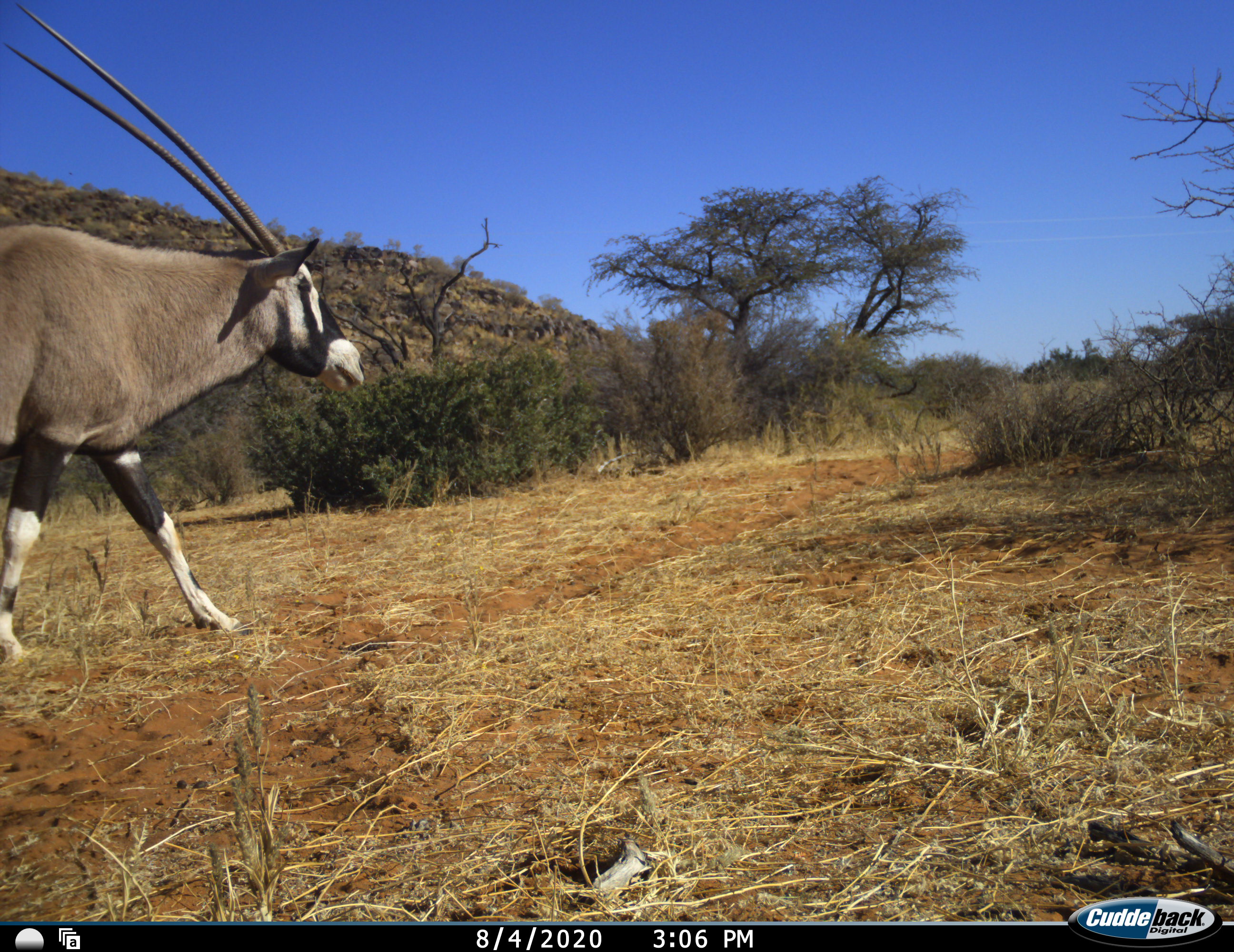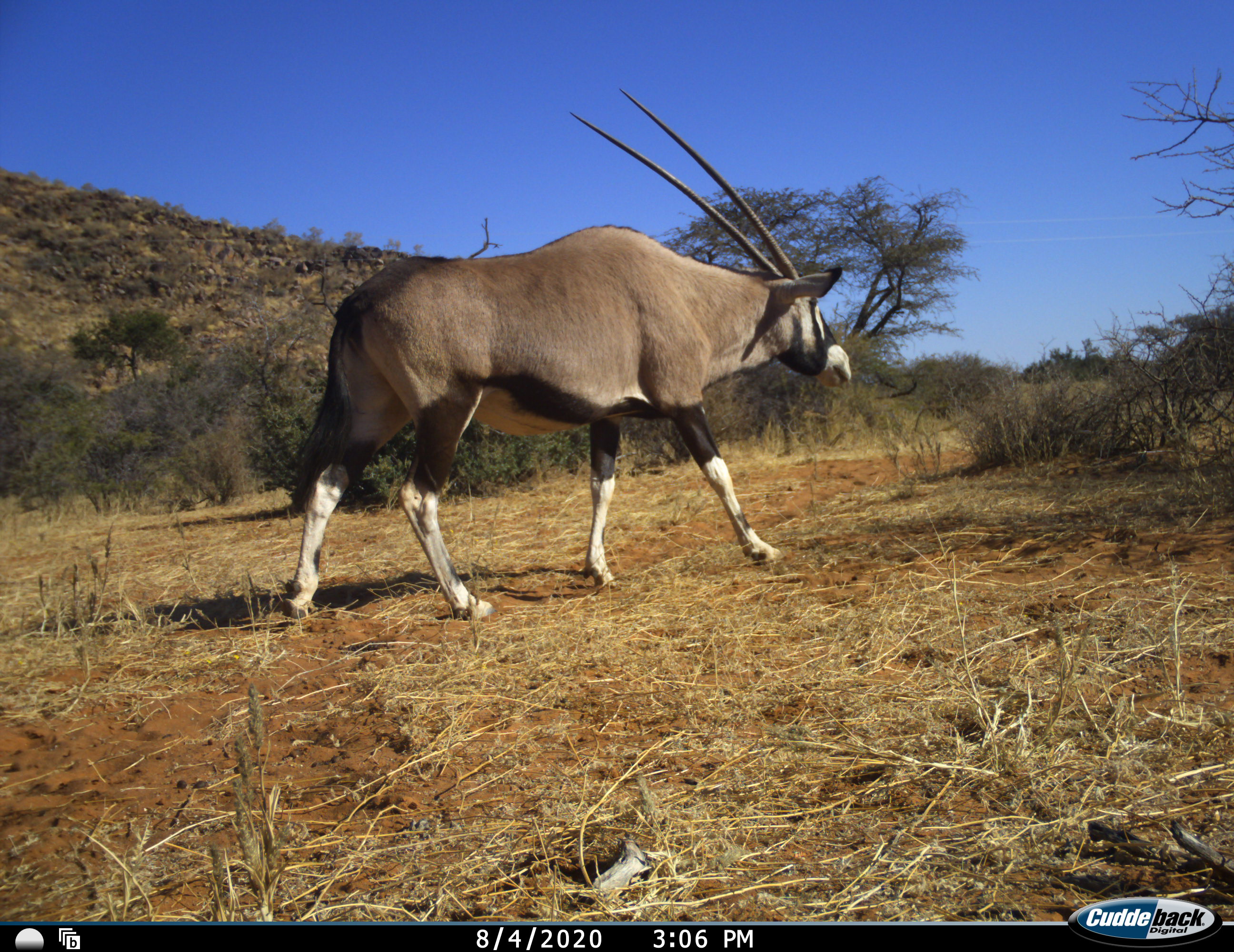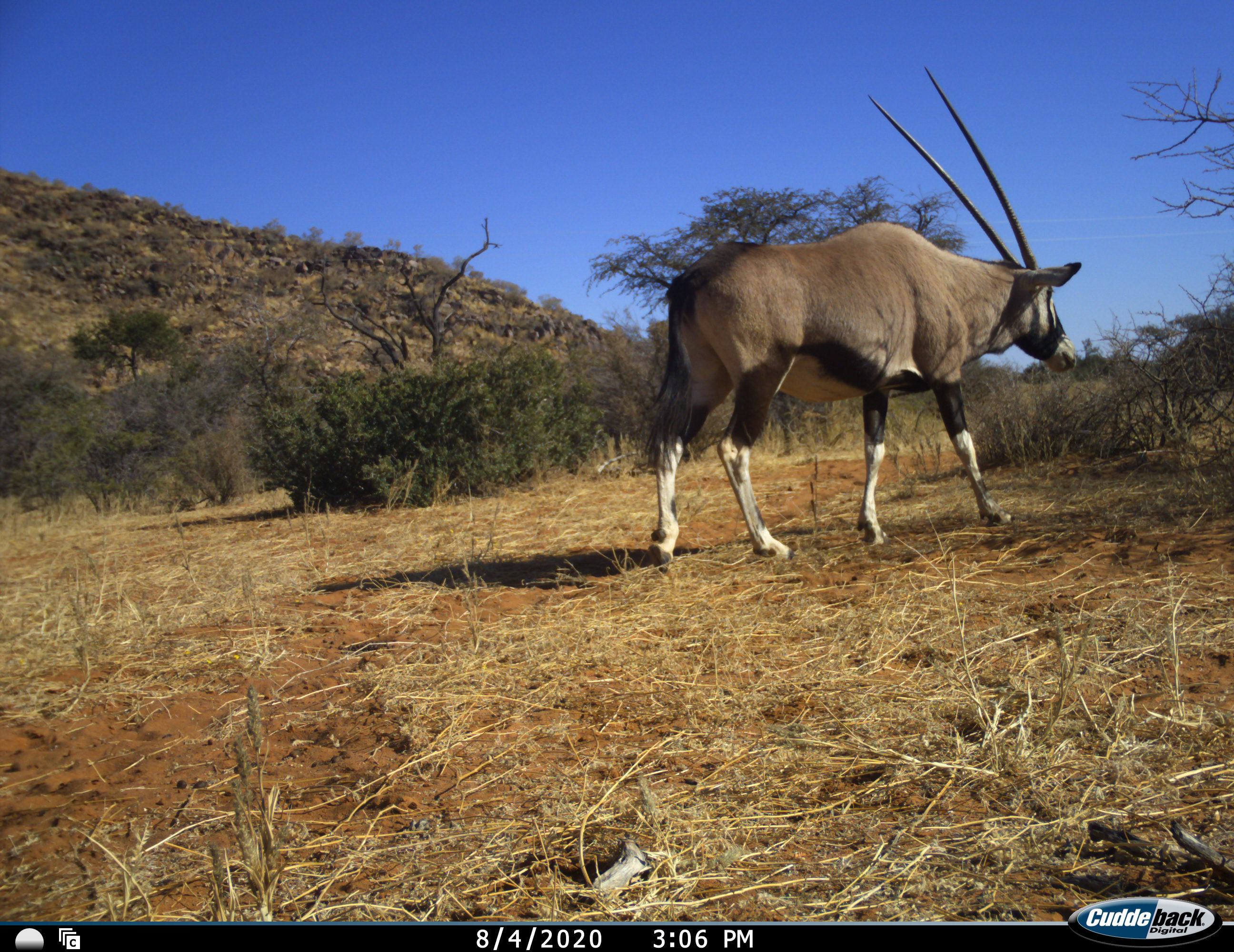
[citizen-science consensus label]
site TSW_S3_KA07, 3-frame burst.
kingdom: Animalia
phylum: Chordata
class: Mammalia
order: Artiodactyla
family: Bovidae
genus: Oryx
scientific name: Oryx gazella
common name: gemsbok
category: oryx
Oryx (gemsbok) (Oryx gazella), count 1. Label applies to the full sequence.